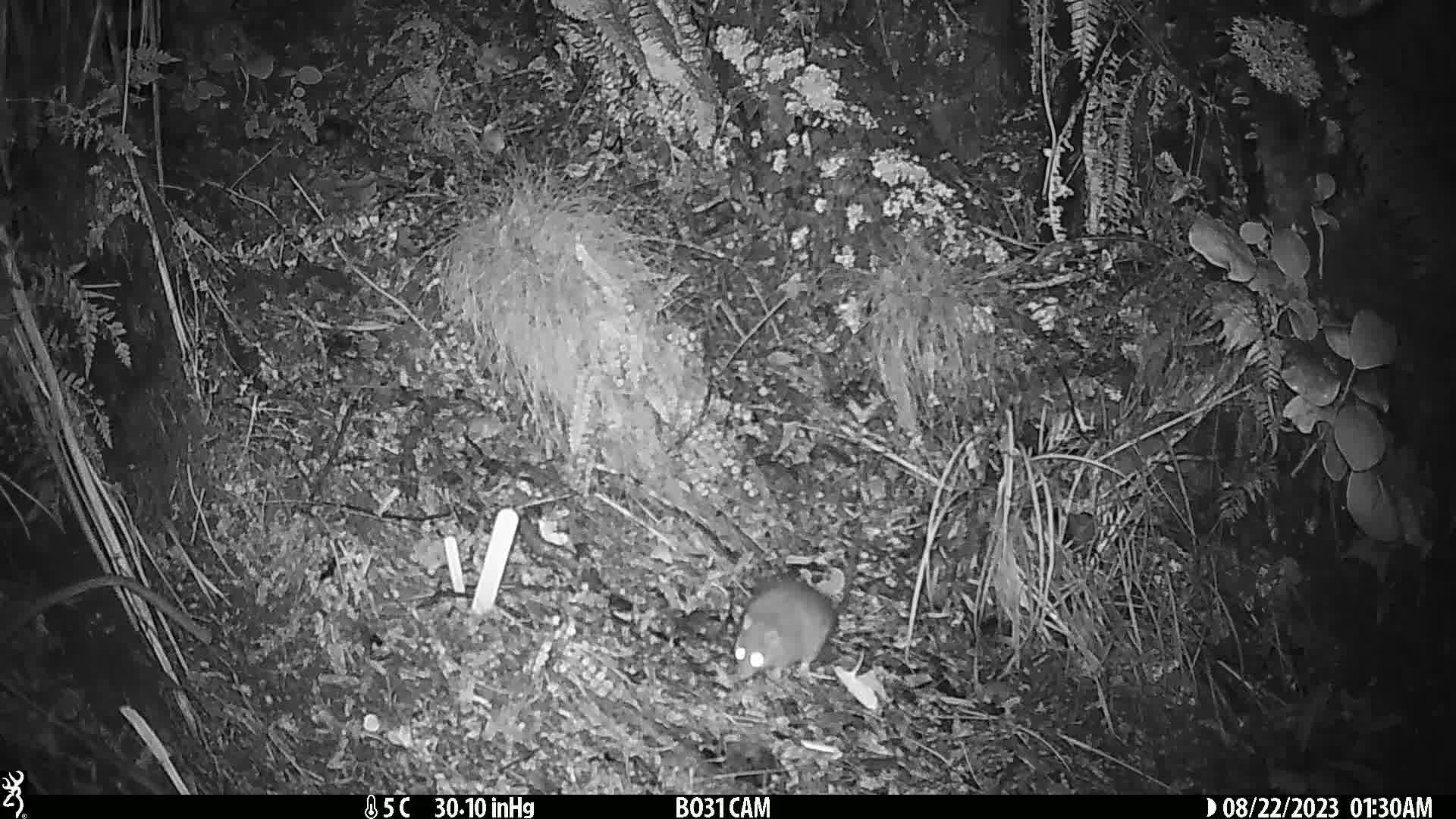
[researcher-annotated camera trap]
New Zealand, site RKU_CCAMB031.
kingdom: Animalia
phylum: Chordata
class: Mammalia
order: Rodentia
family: Muridae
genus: Rattus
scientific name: Rattus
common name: rat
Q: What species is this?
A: Rat (Rattus).